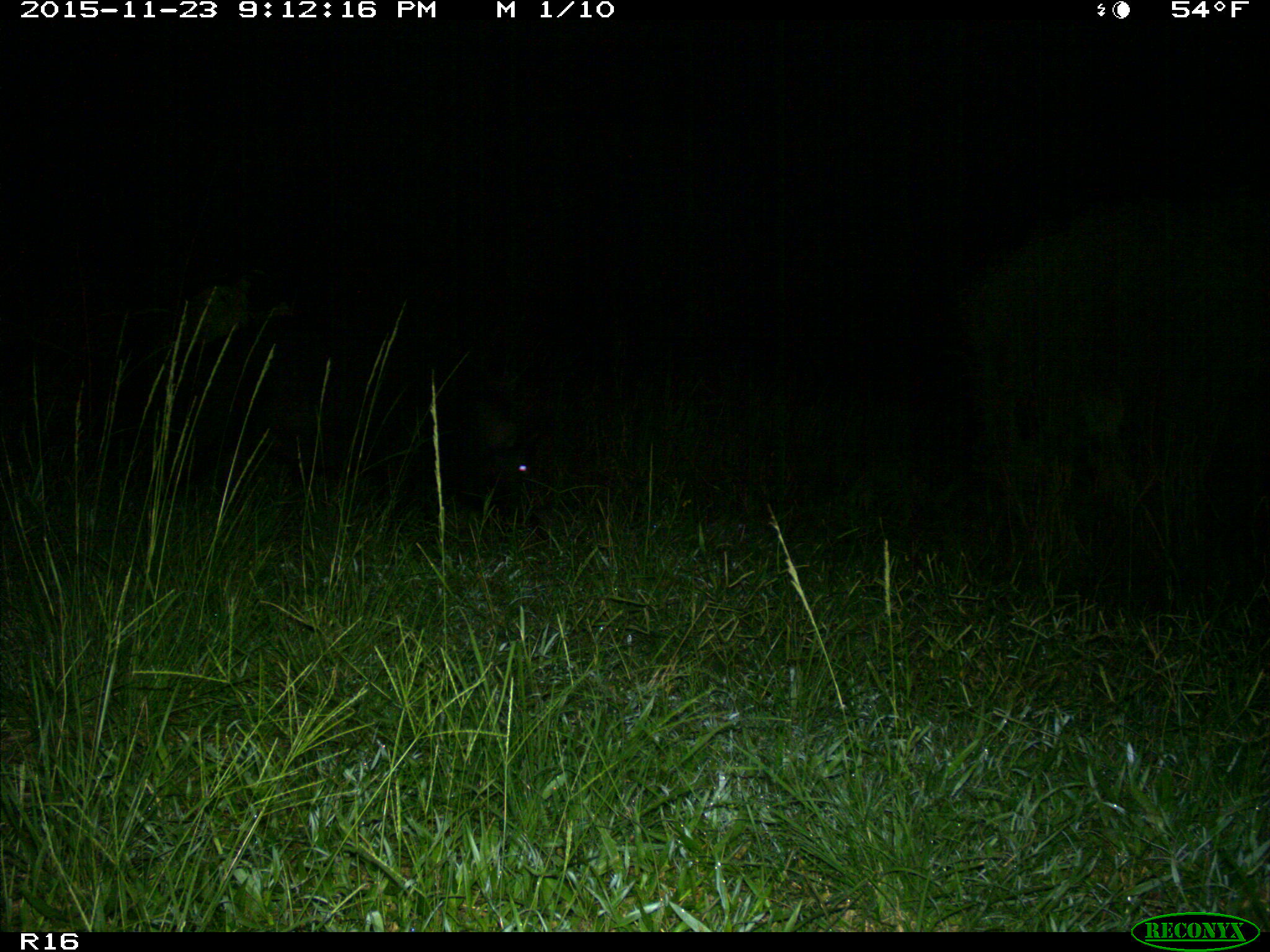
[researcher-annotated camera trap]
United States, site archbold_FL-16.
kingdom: Animalia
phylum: Chordata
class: Mammalia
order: Artiodactyla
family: Suidae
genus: Sus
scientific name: Sus scrofa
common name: wild boar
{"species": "Sus scrofa (wild boar)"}